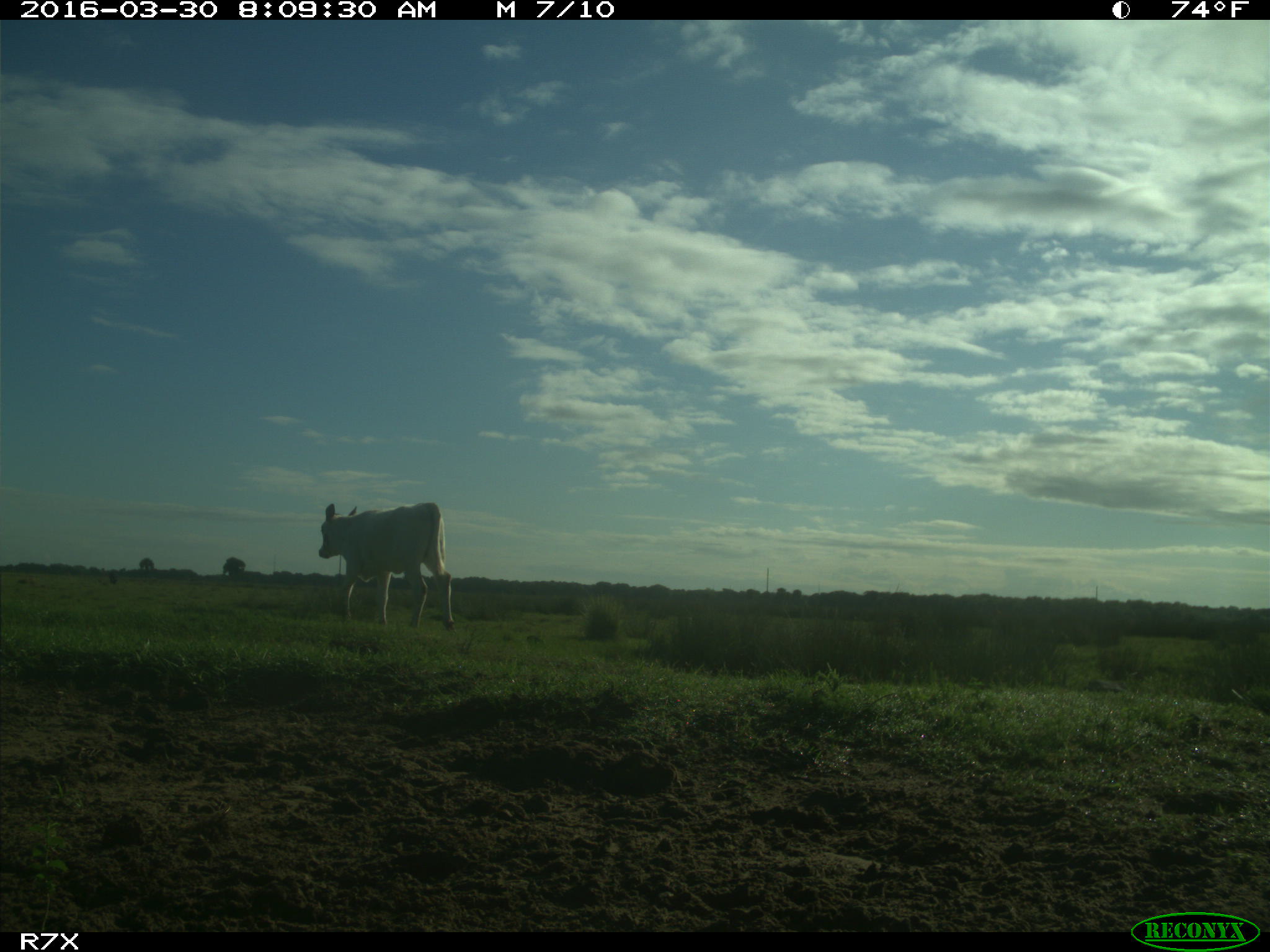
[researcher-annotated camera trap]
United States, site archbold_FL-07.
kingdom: Animalia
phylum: Chordata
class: Mammalia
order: Artiodactyla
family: Bovidae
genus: Bos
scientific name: Bos taurus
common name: domestic cow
Bos taurus (domestic cow).